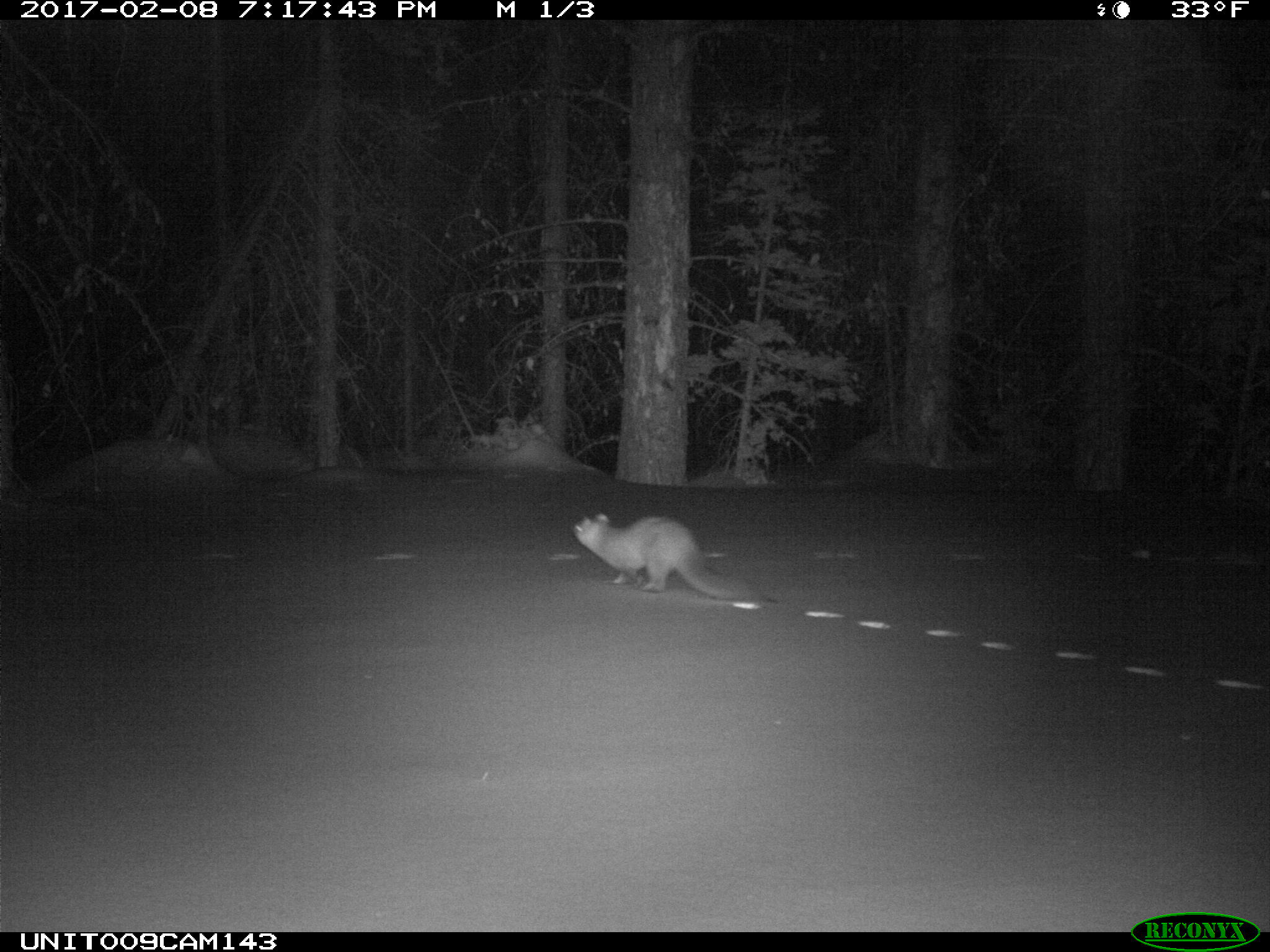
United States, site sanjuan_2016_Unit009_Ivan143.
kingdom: Animalia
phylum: Chordata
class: Mammalia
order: Carnivora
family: Mustelidae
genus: Martes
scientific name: Martes americana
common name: american marten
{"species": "Martes americana (american marten)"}